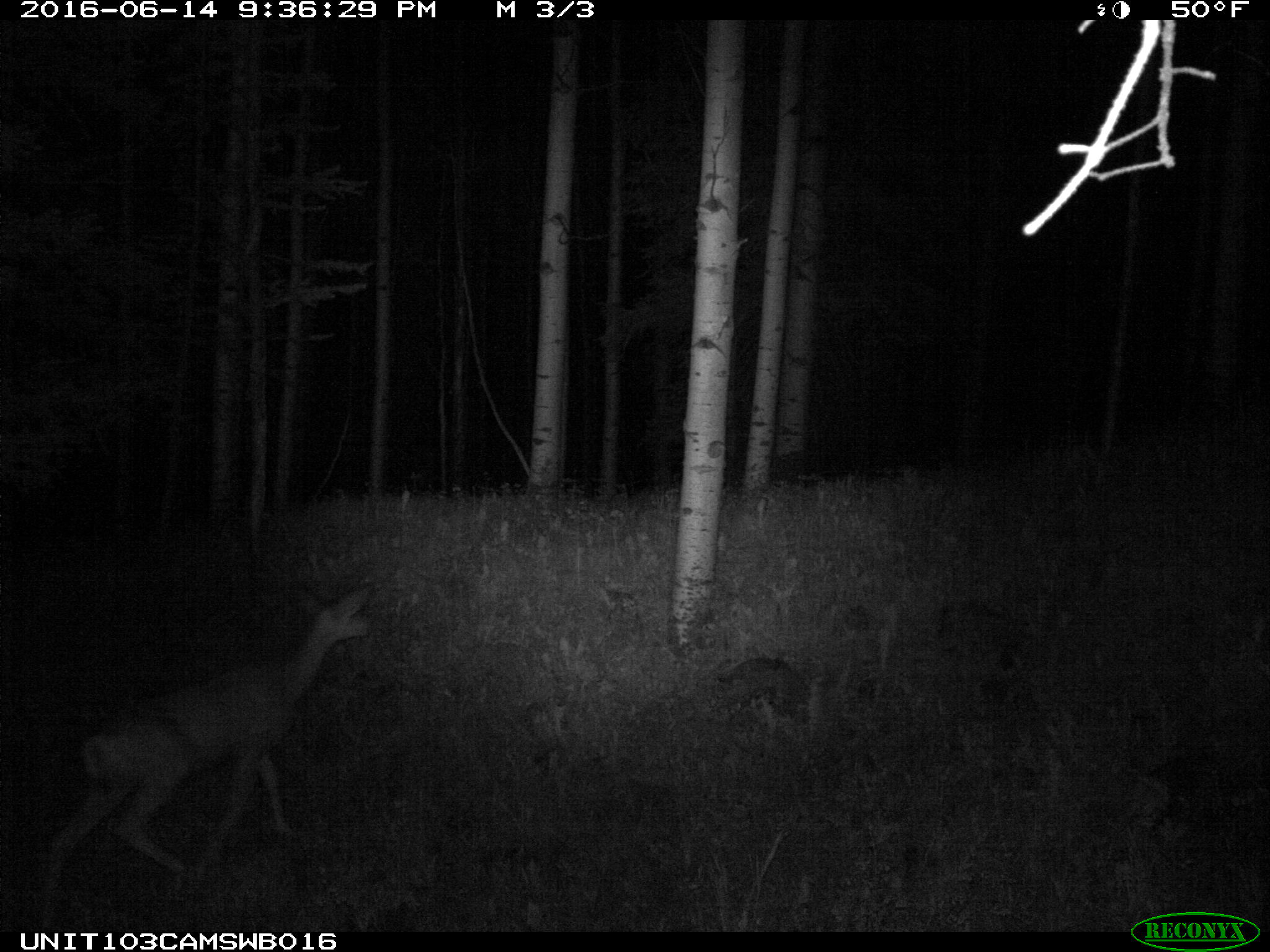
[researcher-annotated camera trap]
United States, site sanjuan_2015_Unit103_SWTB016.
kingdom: Animalia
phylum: Chordata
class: Mammalia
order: Artiodactyla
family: Cervidae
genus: Odocoileus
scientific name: Odocoileus hemionus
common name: mule deer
Odocoileus hemionus (mule deer).